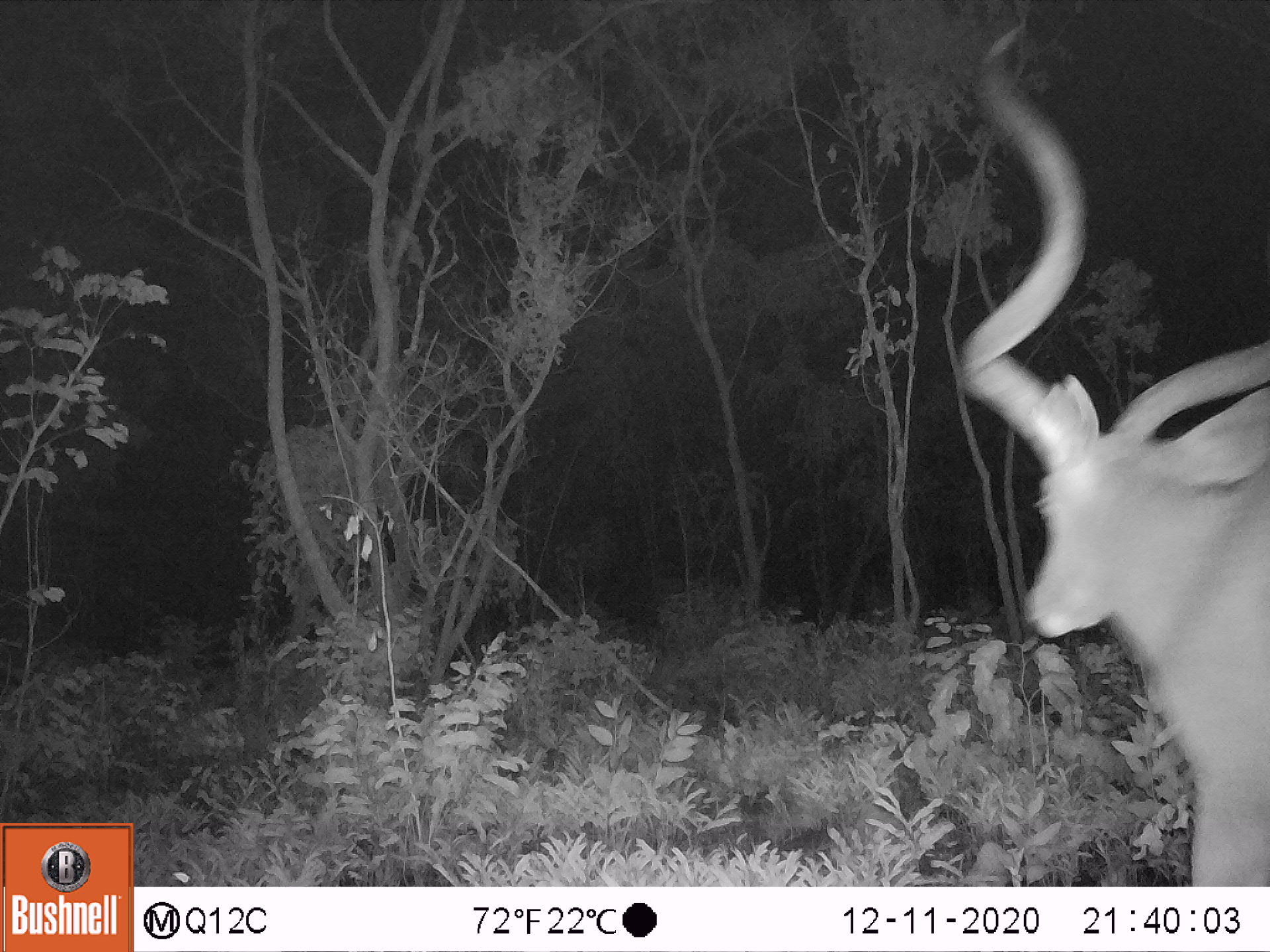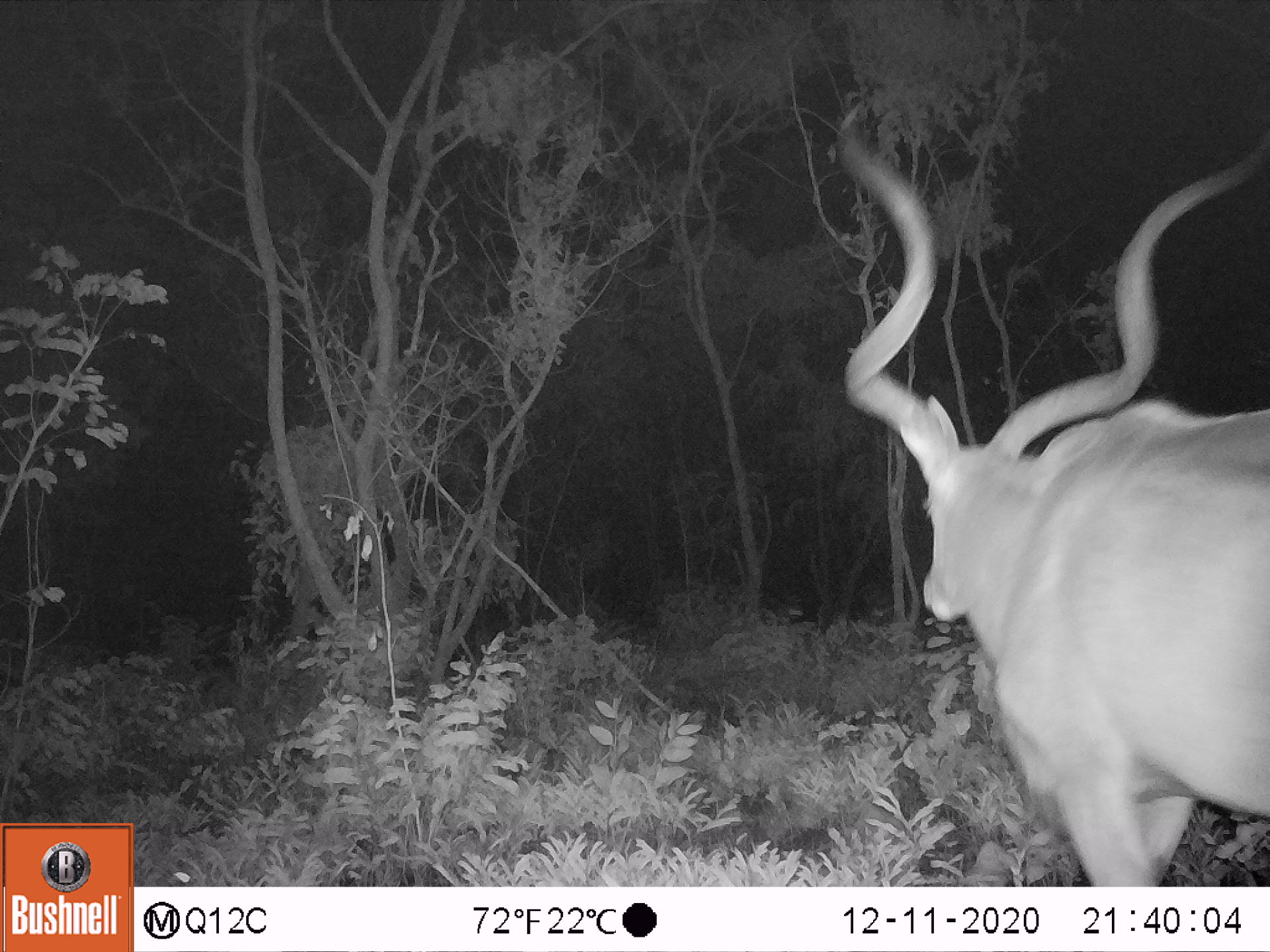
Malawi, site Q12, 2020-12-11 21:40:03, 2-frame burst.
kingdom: Animalia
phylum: Chordata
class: Mammalia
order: Artiodactyla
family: Bovidae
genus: Tragelaphus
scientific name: Tragelaphus strepsiceros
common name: greater kudu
Greater kudu (Tragelaphus strepsiceros), count 1.